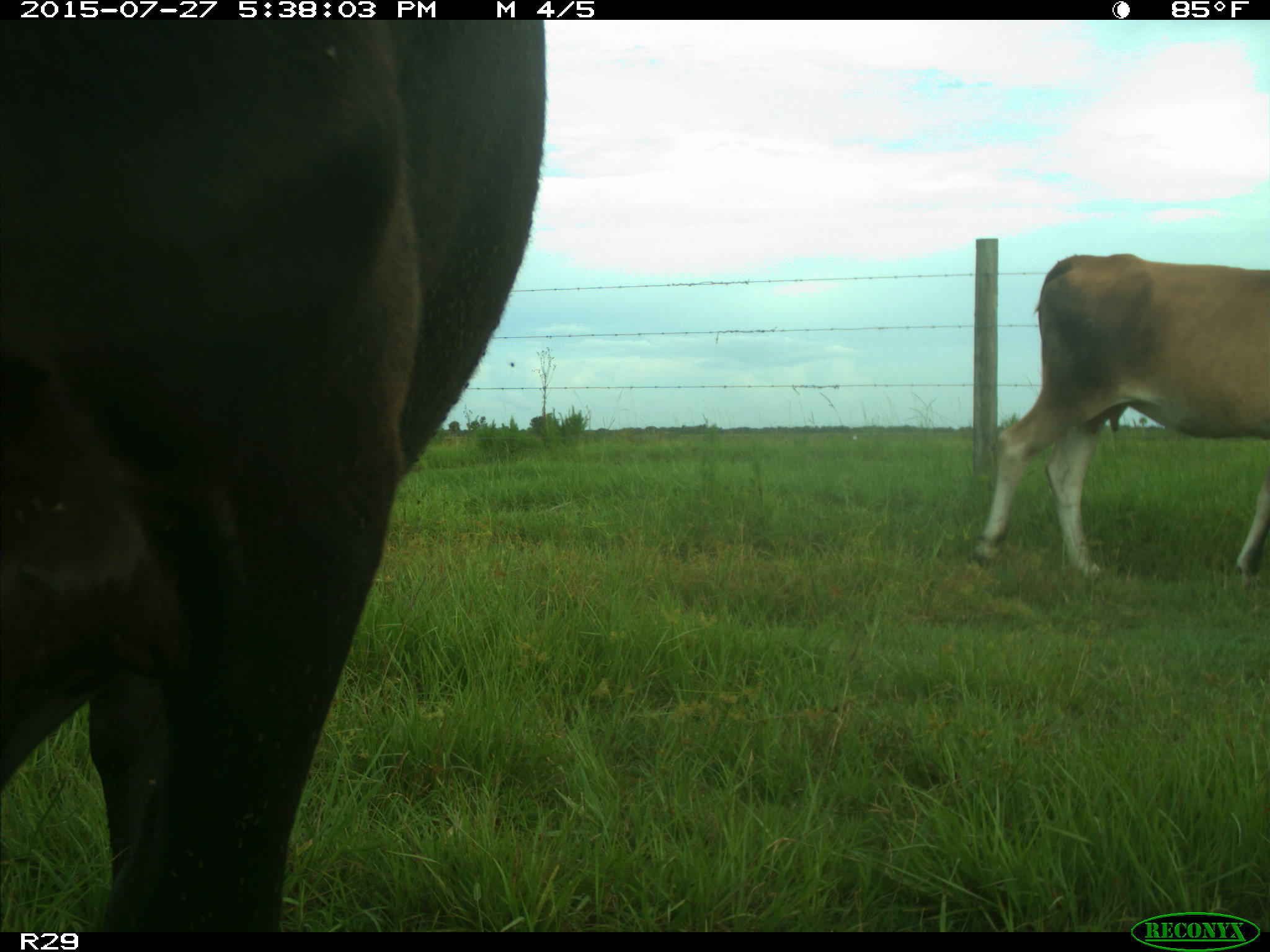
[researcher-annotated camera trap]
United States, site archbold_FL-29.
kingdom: Animalia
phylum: Chordata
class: Mammalia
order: Artiodactyla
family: Bovidae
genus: Bos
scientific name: Bos taurus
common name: domestic cow